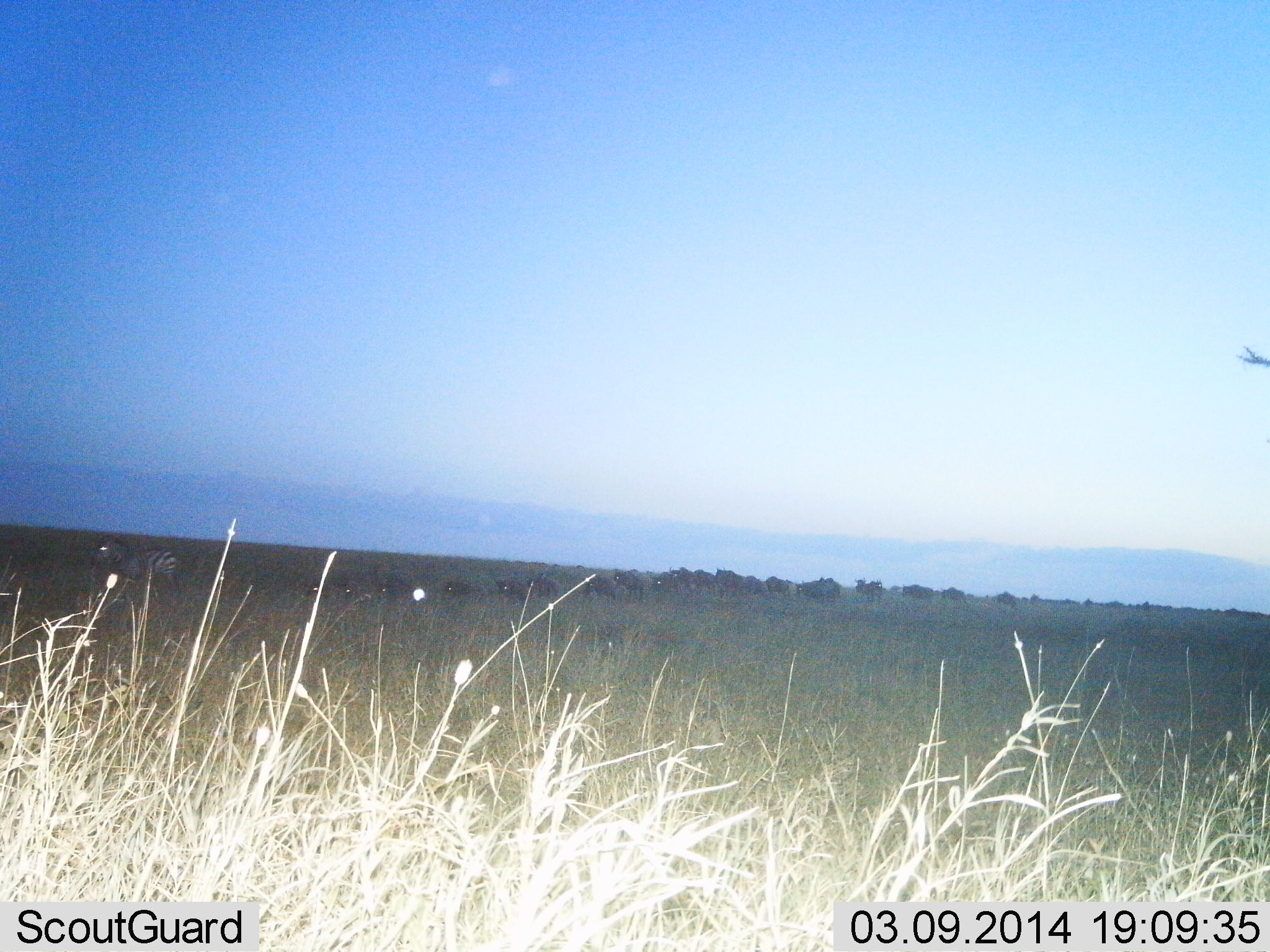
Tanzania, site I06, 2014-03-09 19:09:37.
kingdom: Animalia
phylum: Chordata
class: Mammalia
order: Artiodactyla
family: Bovidae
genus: Connochaetes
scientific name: Connochaetes taurinus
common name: blue wildebeest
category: wildebeest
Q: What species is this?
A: Wildebeest (blue wildebeest) (Connochaetes taurinus).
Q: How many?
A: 11-50.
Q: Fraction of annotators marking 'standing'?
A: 9%.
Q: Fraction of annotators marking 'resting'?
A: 0%.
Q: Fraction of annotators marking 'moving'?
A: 91%.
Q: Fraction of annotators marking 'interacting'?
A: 0%.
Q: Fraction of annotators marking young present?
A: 0%.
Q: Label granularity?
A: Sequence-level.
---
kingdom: Animalia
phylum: Chordata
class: Mammalia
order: Perissodactyla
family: Equidae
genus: Equus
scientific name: Equus quagga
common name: plains zebra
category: zebra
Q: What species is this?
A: Zebra (plains zebra) (Equus quagga).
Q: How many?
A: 1.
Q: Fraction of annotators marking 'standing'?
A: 55%.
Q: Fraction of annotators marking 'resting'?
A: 0%.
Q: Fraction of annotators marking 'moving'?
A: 45%.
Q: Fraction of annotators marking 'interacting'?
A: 0%.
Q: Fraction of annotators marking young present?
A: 0%.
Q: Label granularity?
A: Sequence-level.